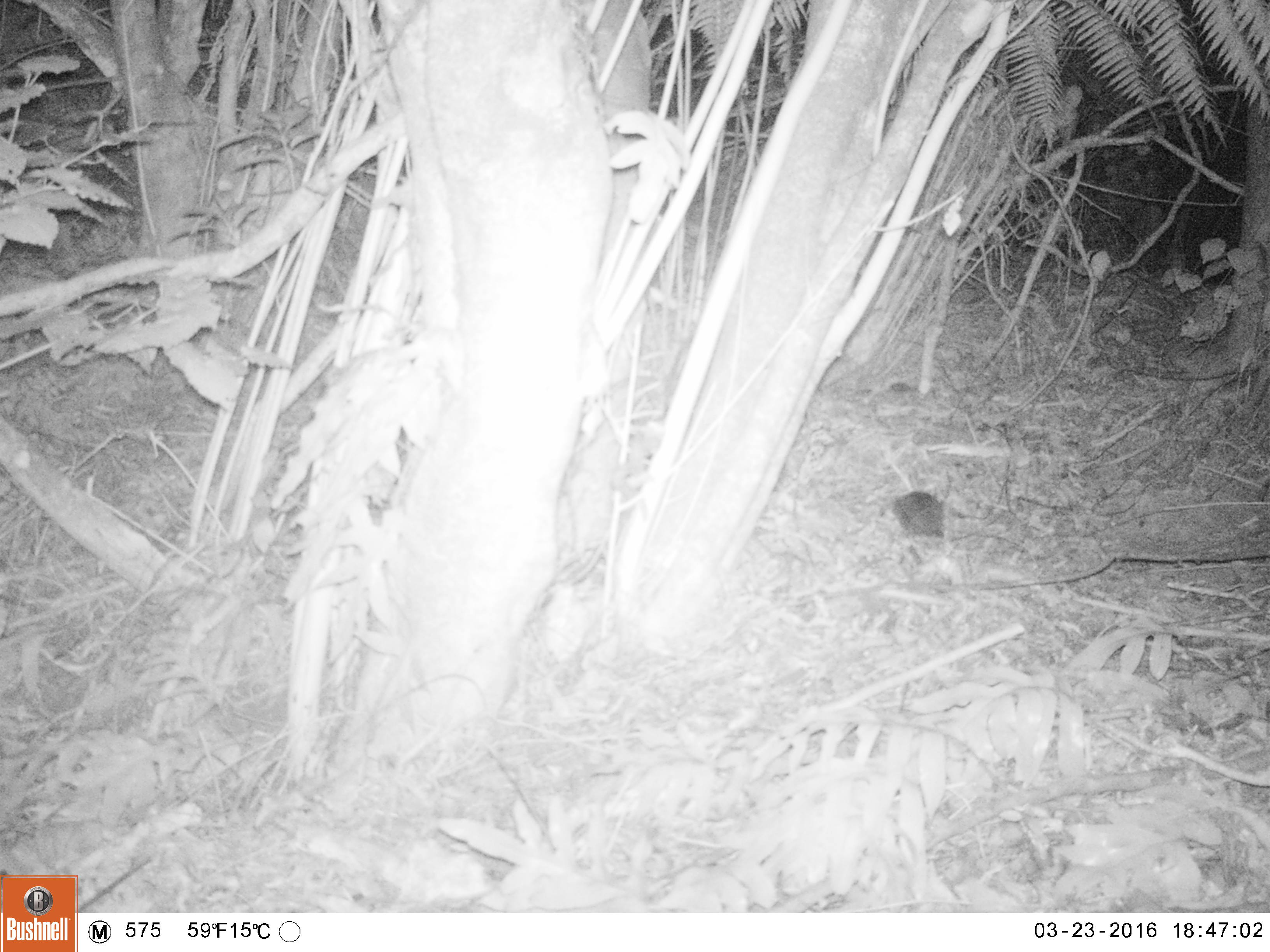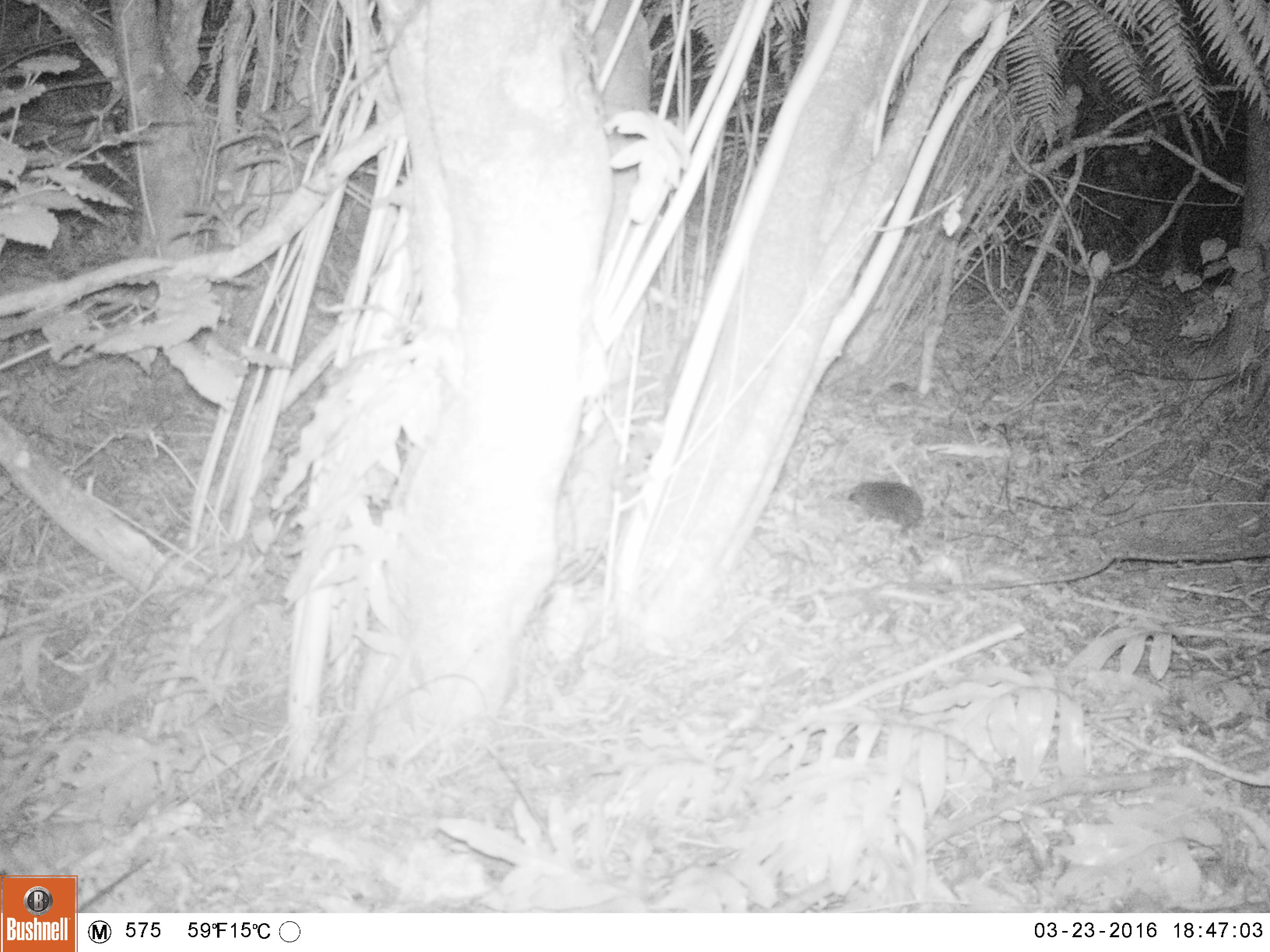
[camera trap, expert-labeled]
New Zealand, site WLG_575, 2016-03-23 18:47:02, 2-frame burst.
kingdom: Animalia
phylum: Chordata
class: Mammalia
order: Eulipotyphla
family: Erinaceidae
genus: Erinaceus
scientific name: Erinaceus europaeus europaeus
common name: european hedgehog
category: hedgehog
Hedgehog (european hedgehog) (Erinaceus europaeus europaeus).